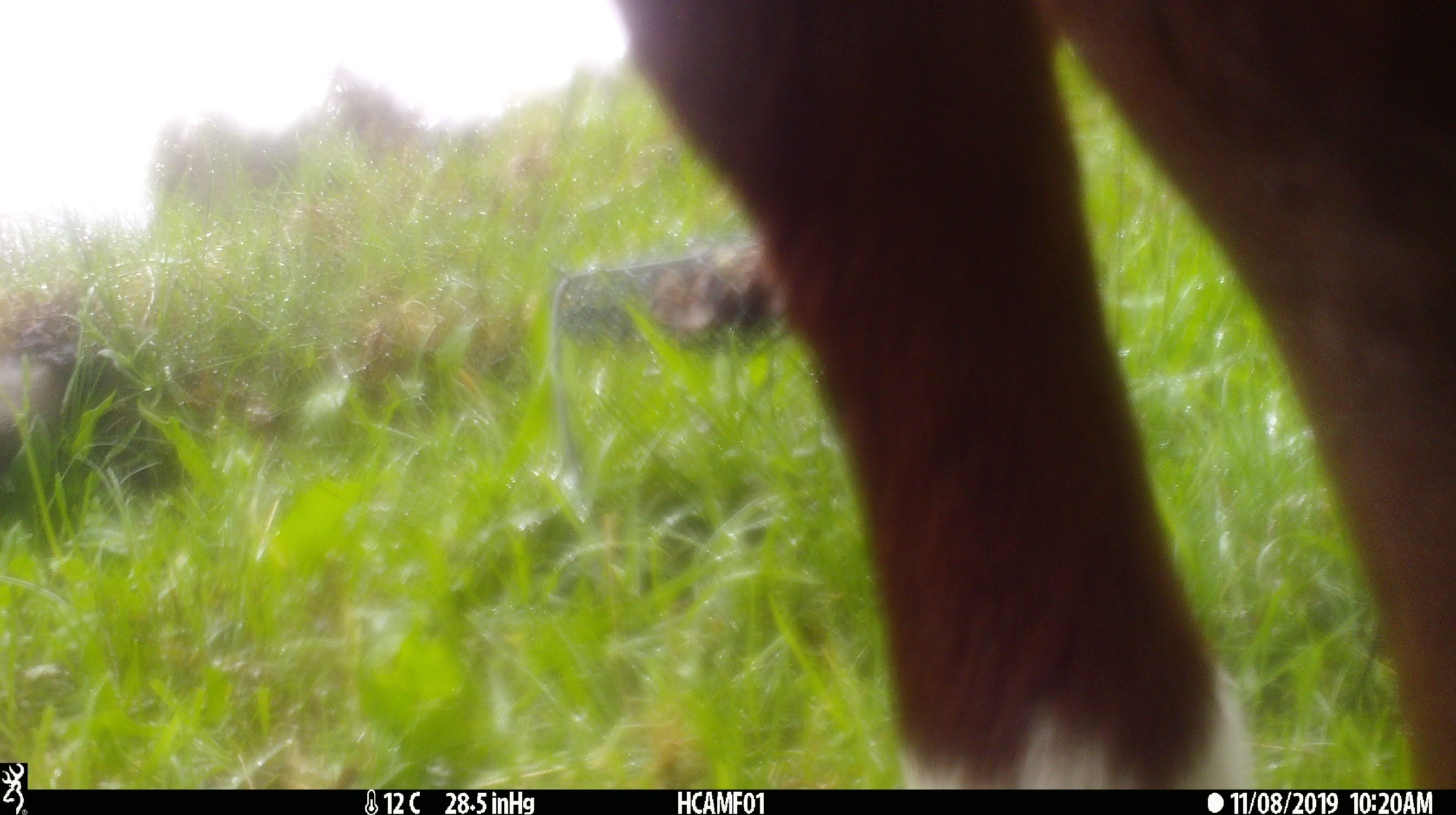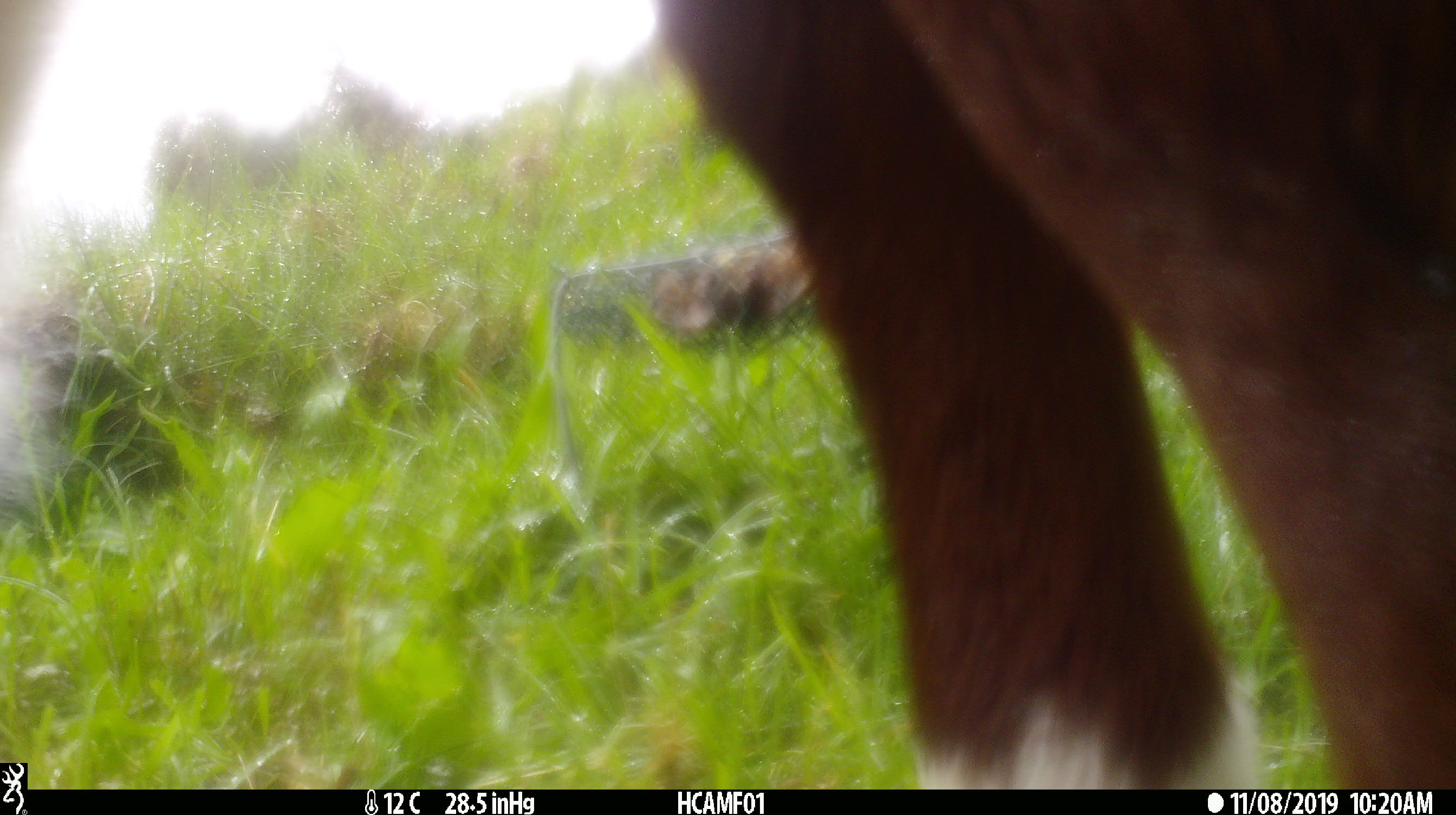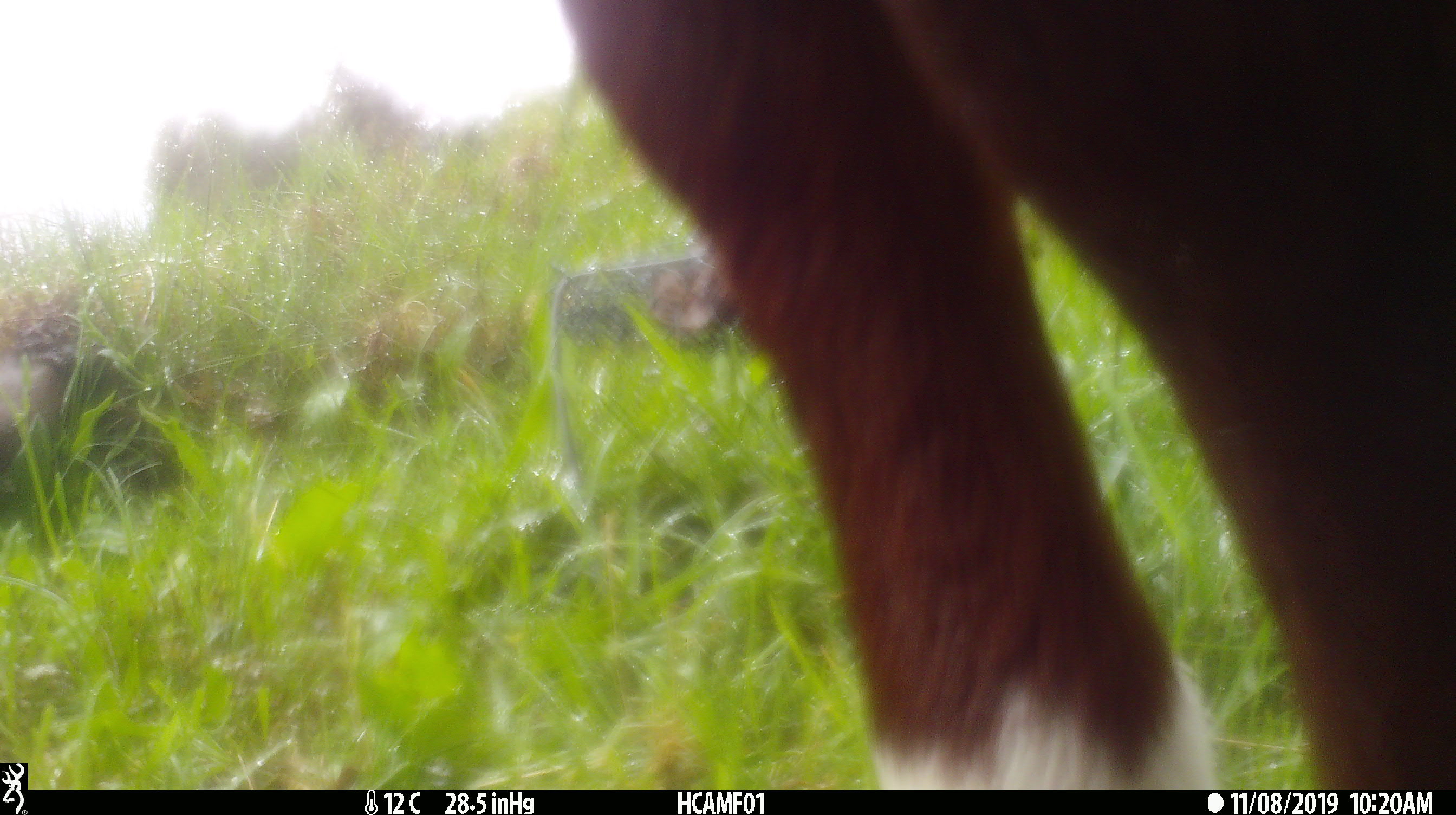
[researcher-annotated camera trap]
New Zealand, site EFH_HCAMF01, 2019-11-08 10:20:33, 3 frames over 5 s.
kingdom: Animalia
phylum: Chordata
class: Mammalia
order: Artiodactyla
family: Bovidae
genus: Bos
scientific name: Bos taurus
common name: domestic cow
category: cow